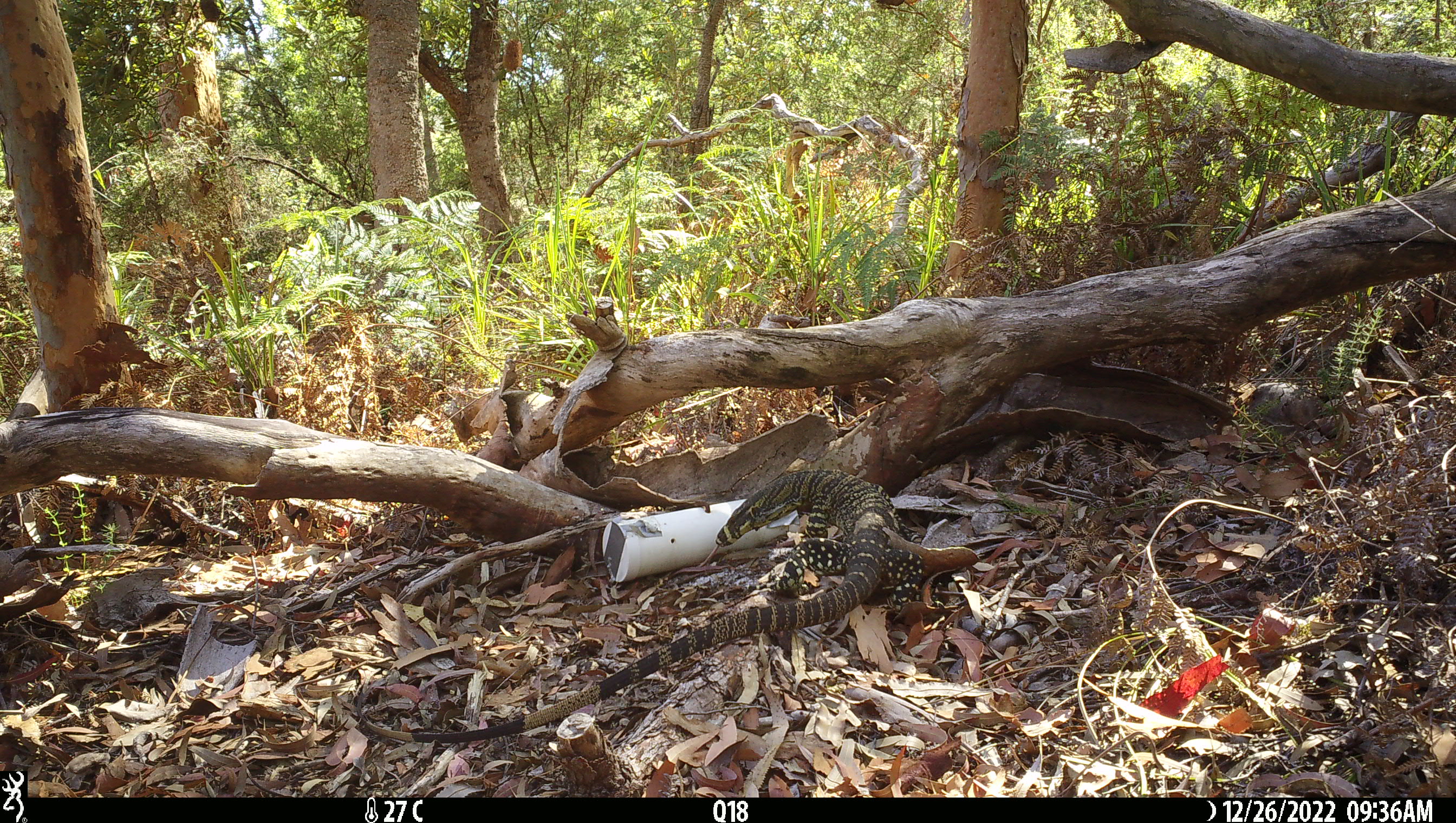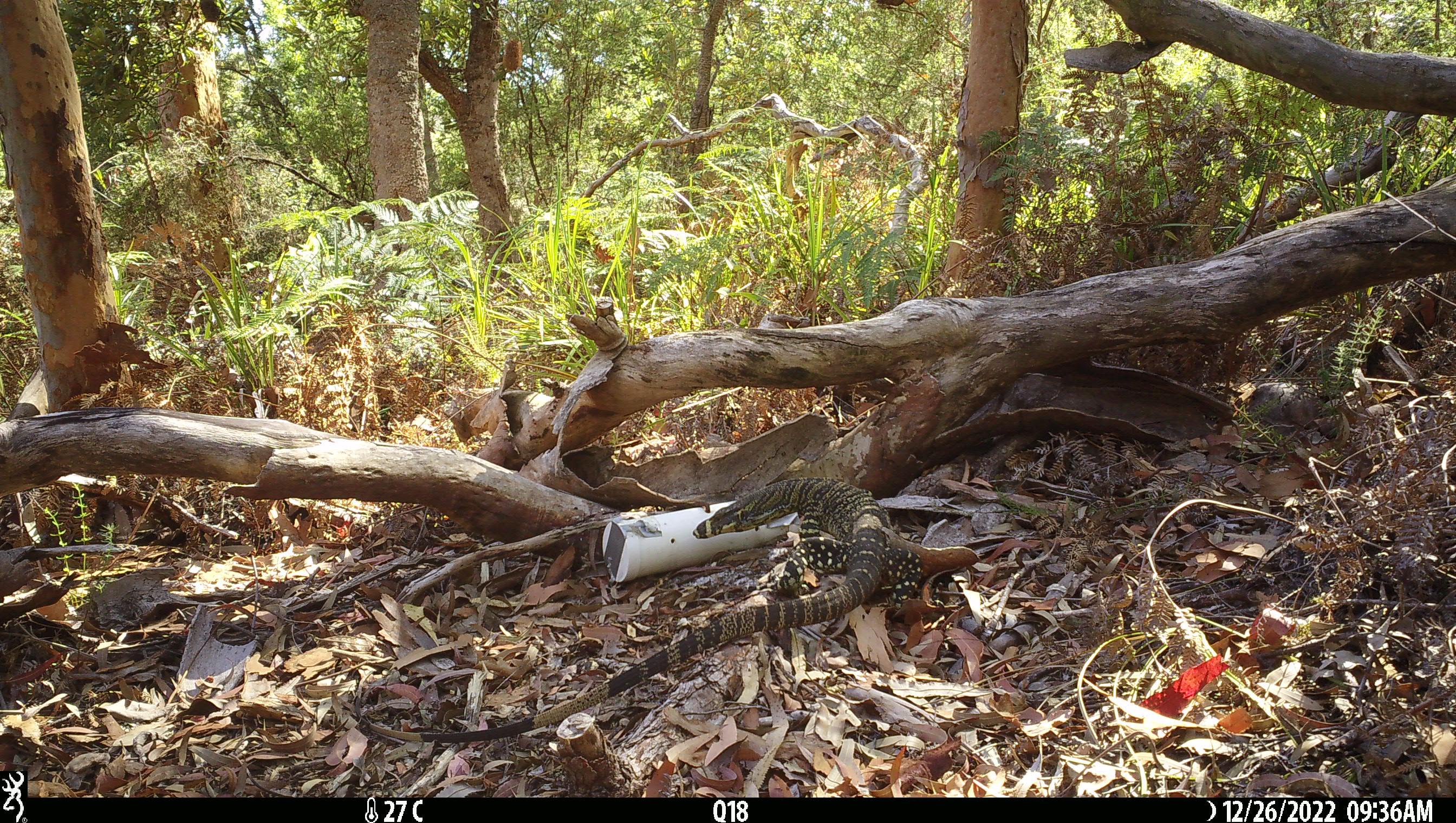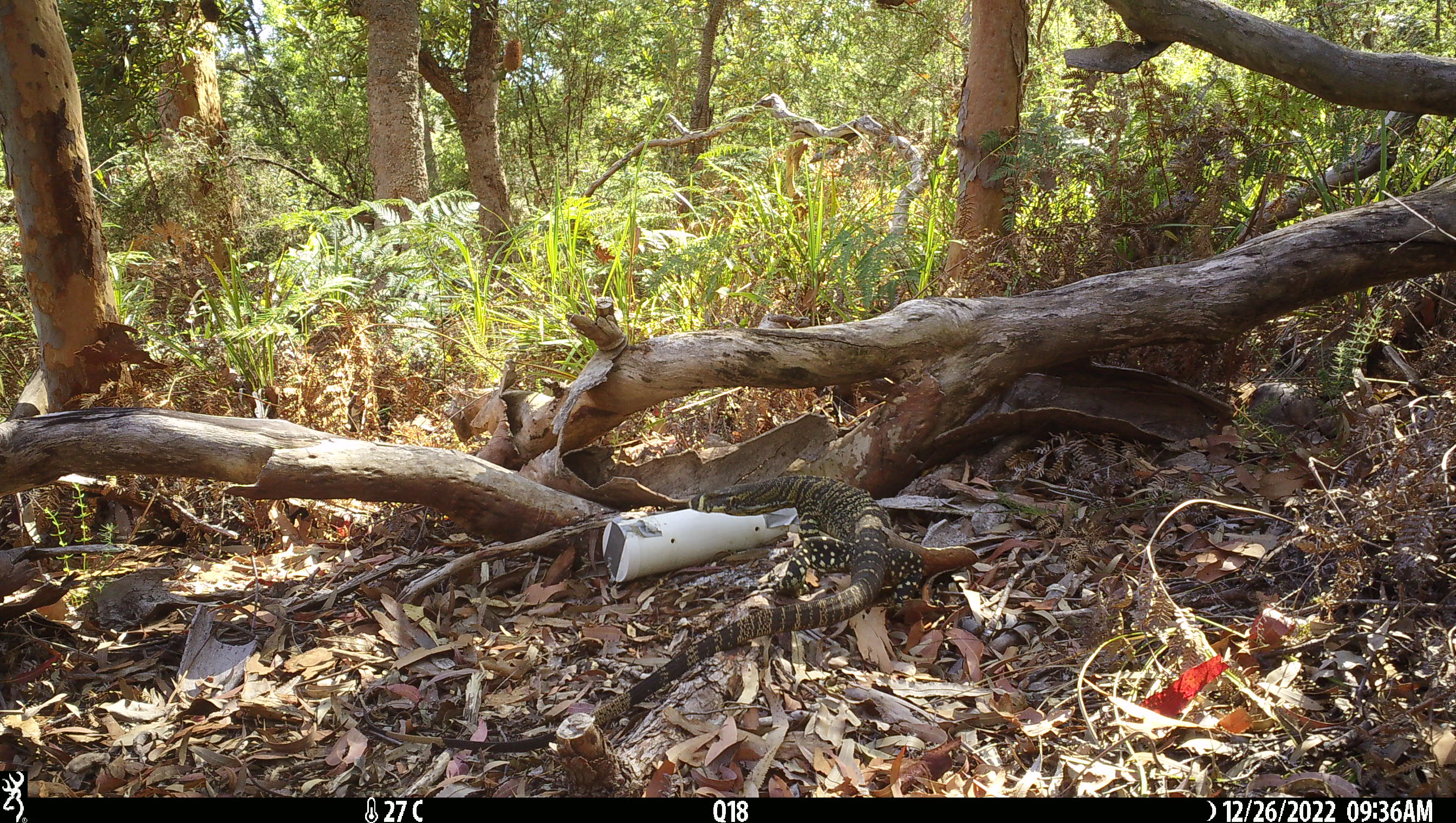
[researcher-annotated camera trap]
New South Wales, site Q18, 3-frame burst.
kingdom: Animalia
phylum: Chordata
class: Reptilia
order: Squamata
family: Varanidae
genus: Varanus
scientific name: Varanus varius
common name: lace monitor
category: goanna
Goanna (lace monitor) (Varanus varius).